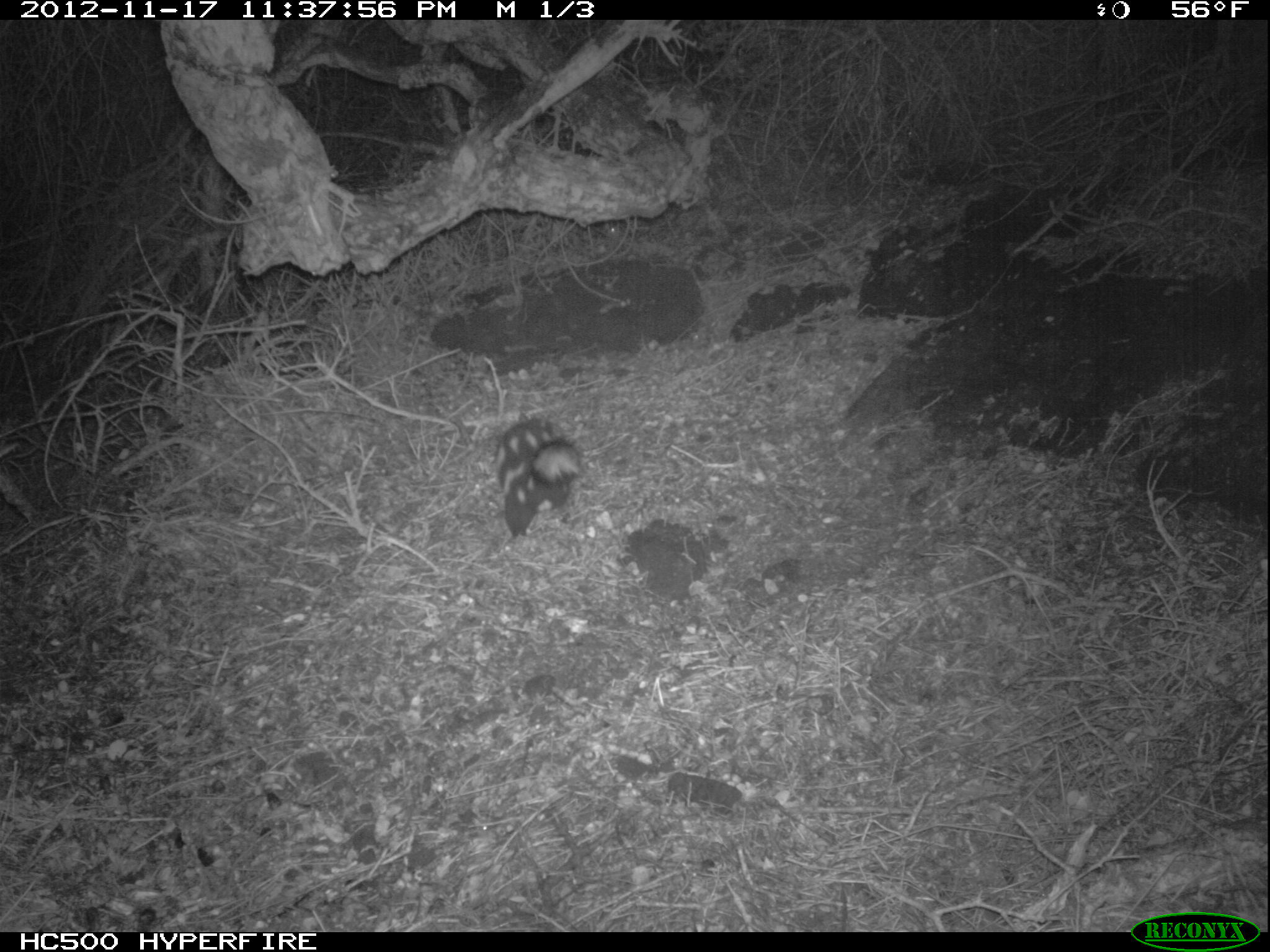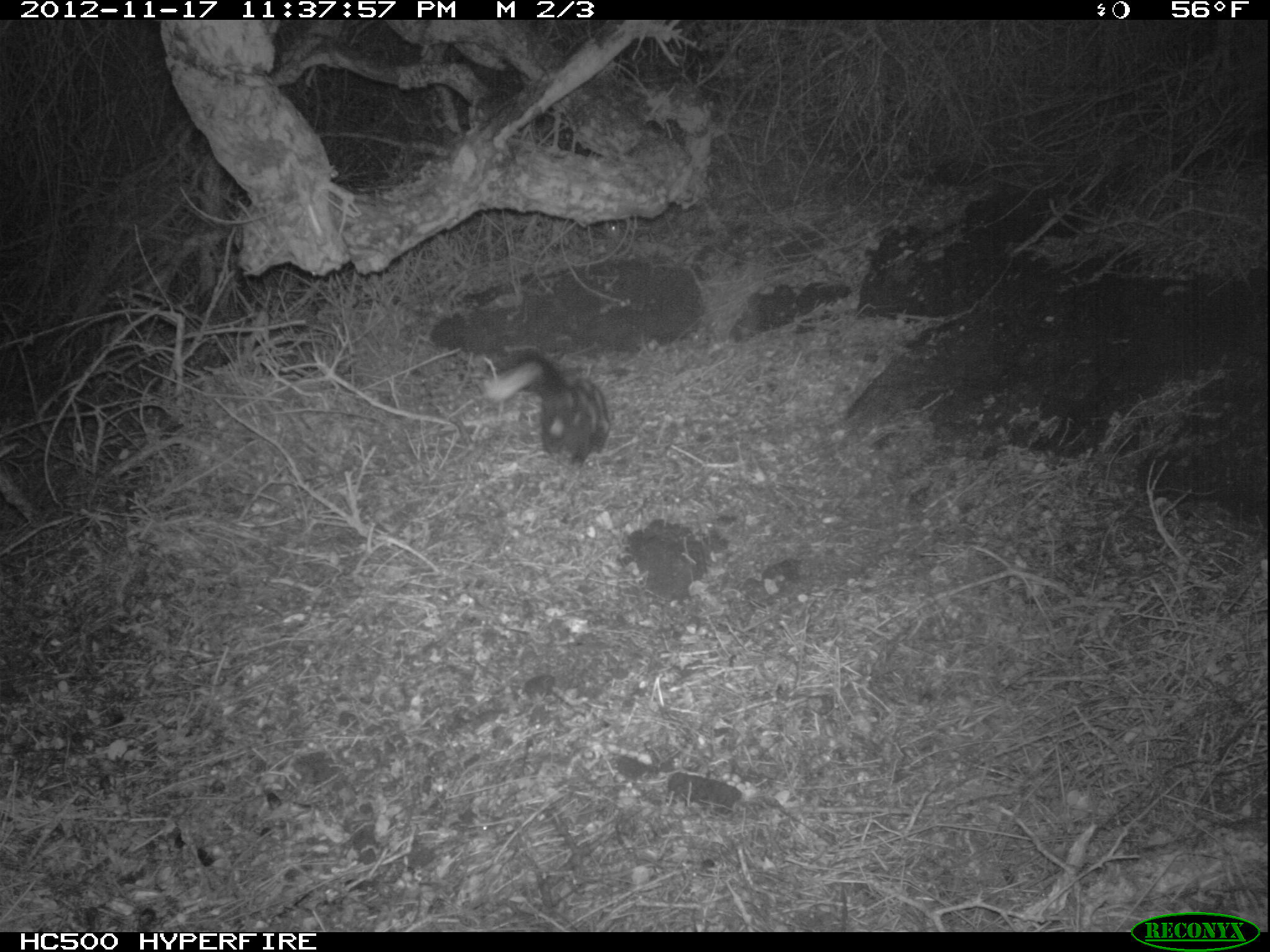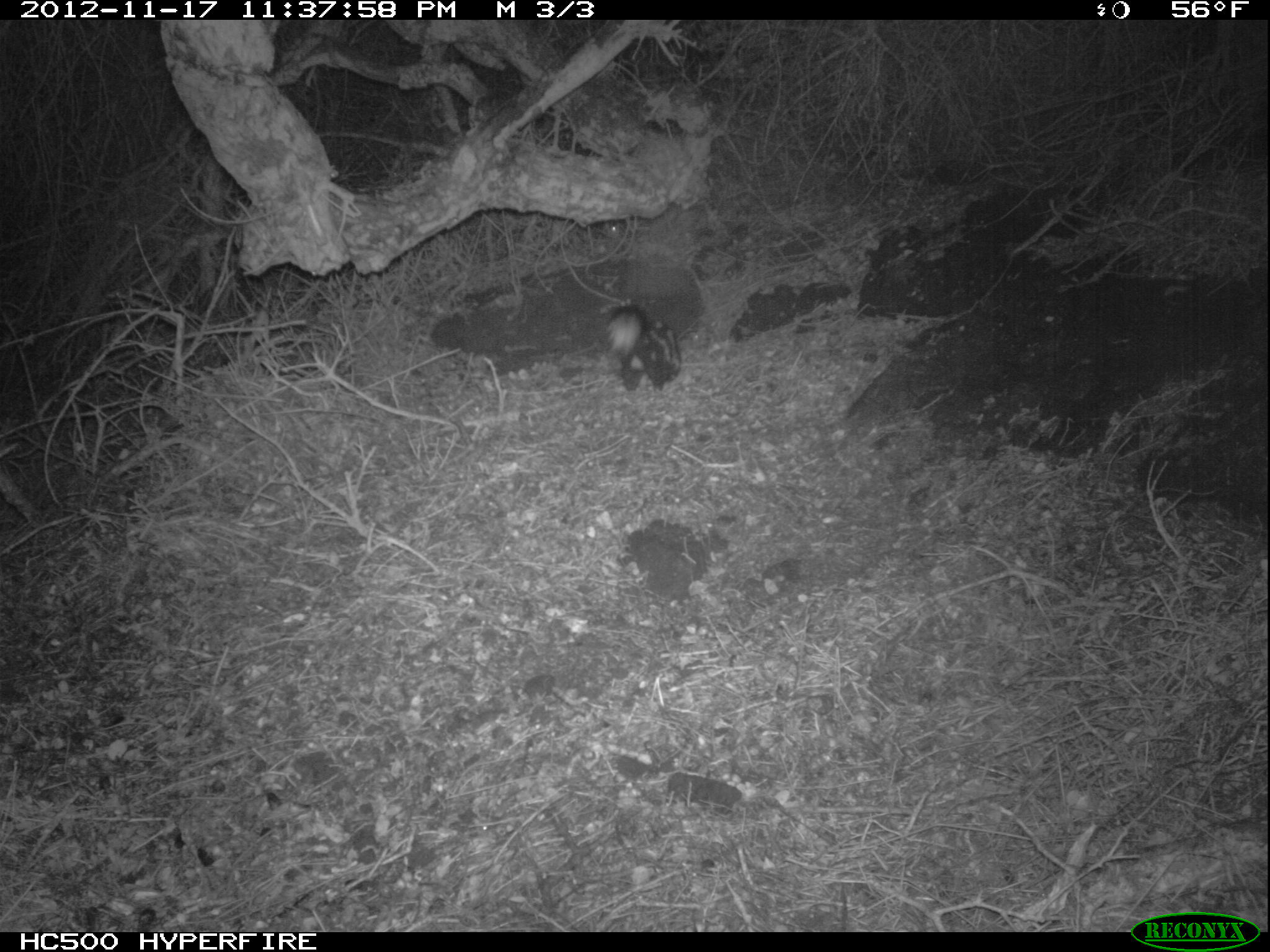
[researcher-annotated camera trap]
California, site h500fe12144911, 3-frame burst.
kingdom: Animalia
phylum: Chordata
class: Mammalia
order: Carnivora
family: Mephitidae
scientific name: Mephitidae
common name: skunk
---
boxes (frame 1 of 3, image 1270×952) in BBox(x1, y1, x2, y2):
skunk: BBox(494, 419, 580, 538)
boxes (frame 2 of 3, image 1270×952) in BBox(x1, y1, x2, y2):
skunk: BBox(481, 351, 611, 468)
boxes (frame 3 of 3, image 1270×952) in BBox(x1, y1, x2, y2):
skunk: BBox(603, 304, 682, 391)